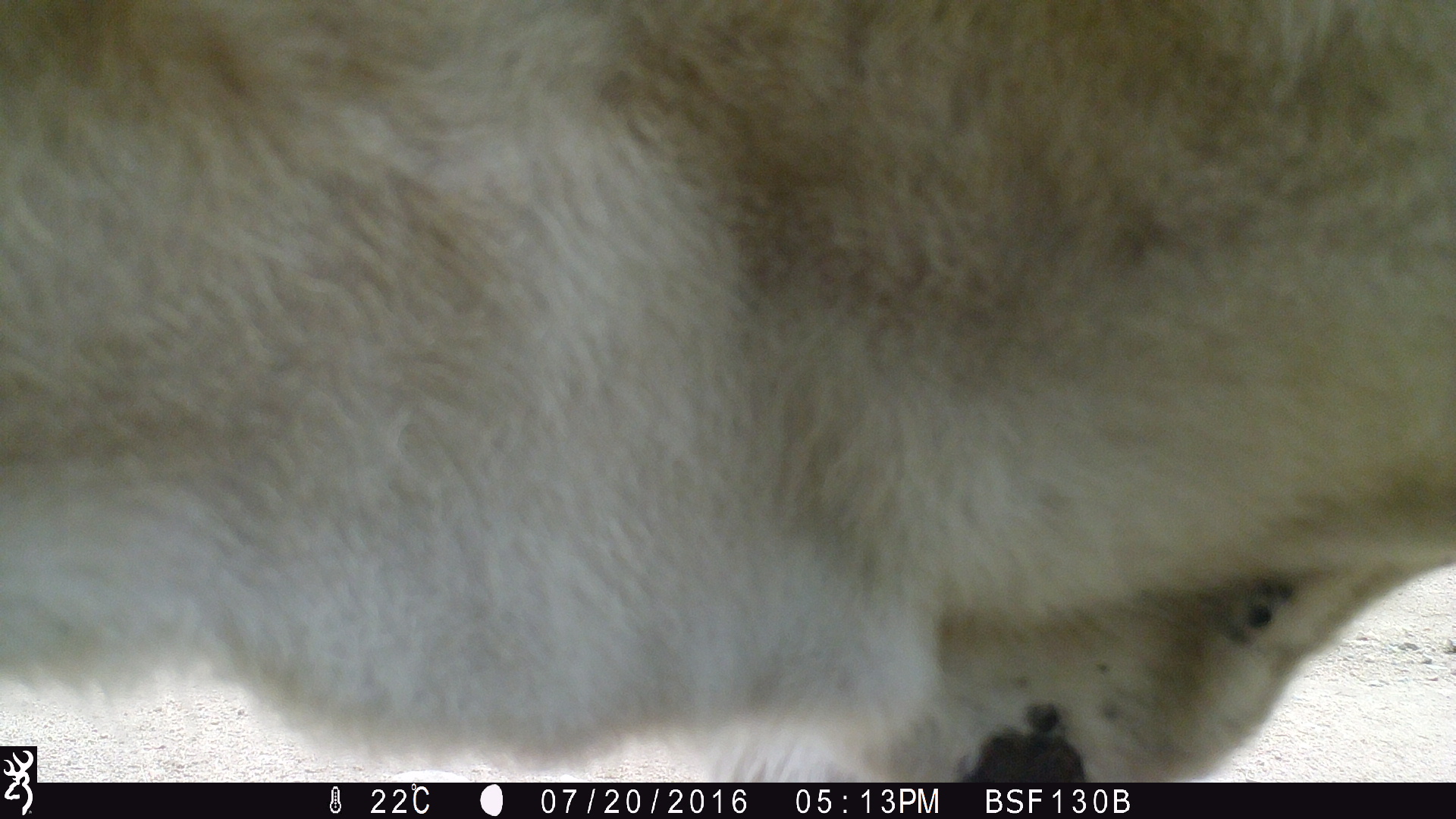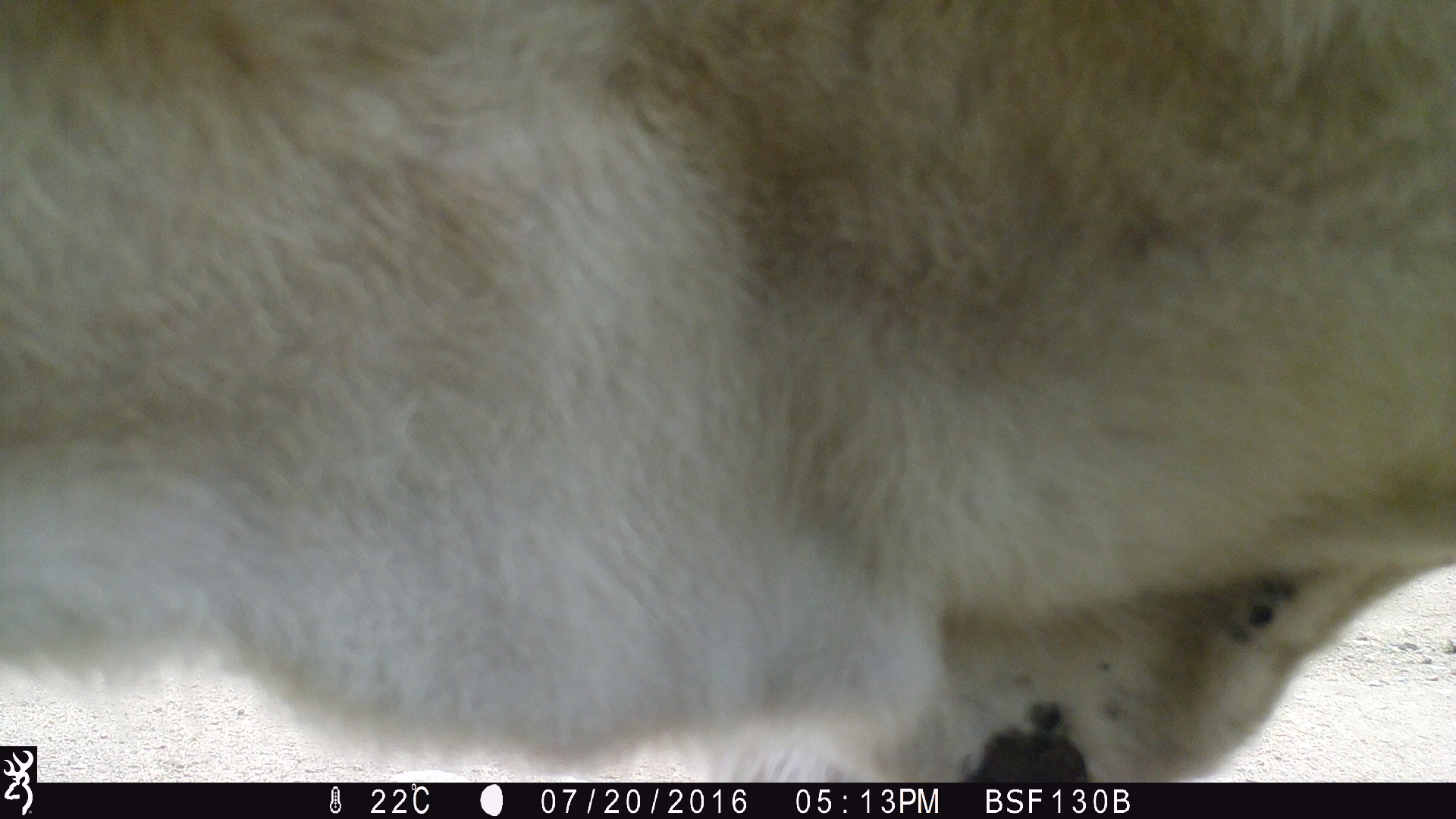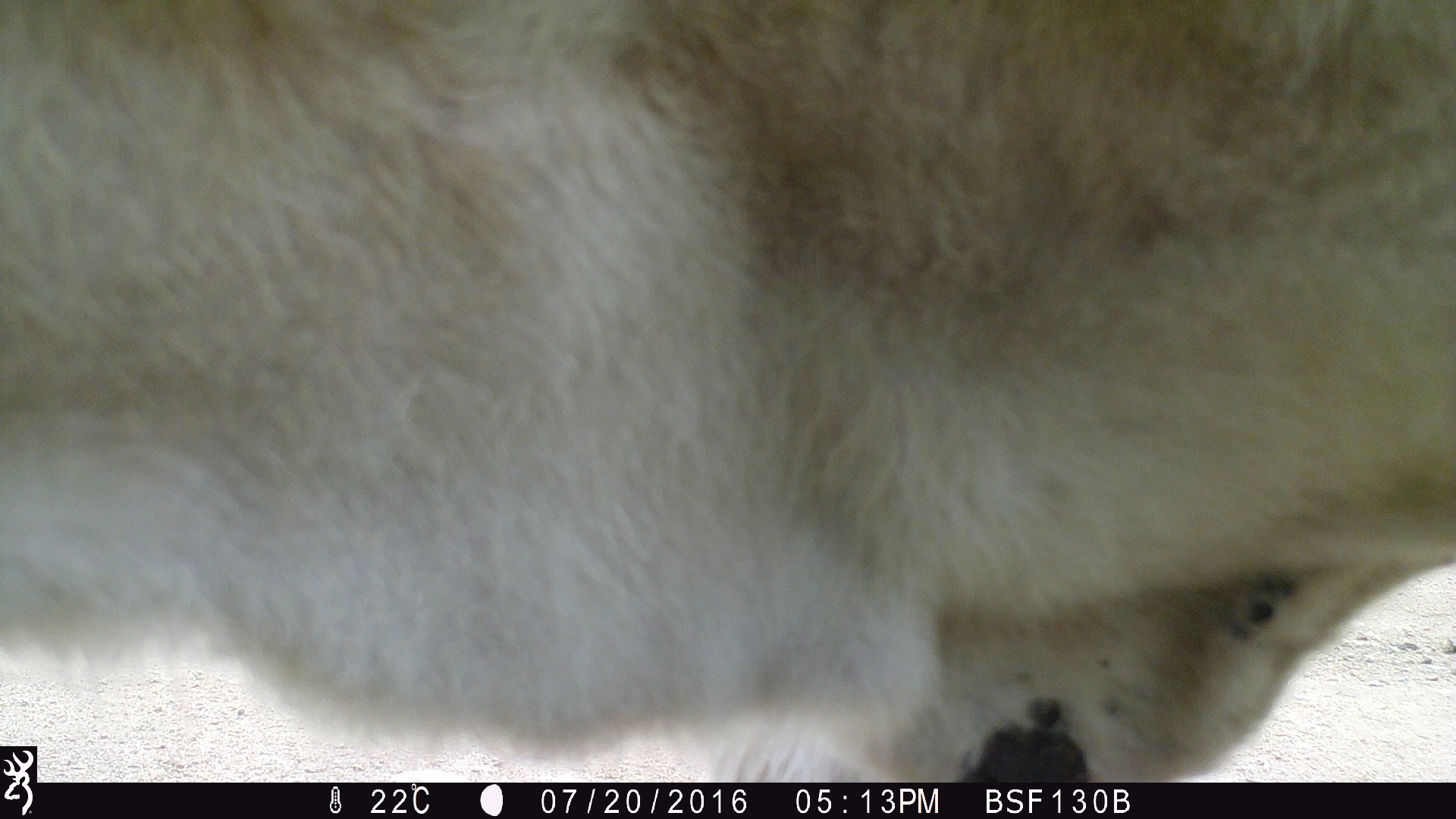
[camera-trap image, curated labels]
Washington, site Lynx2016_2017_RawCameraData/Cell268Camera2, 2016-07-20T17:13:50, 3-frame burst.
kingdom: Animalia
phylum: Chordata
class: Mammalia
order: Artiodactyla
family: Bovidae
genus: Bos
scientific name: Bos taurus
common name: domestic cattle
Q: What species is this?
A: Domestic cattle (Bos taurus).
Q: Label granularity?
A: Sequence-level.